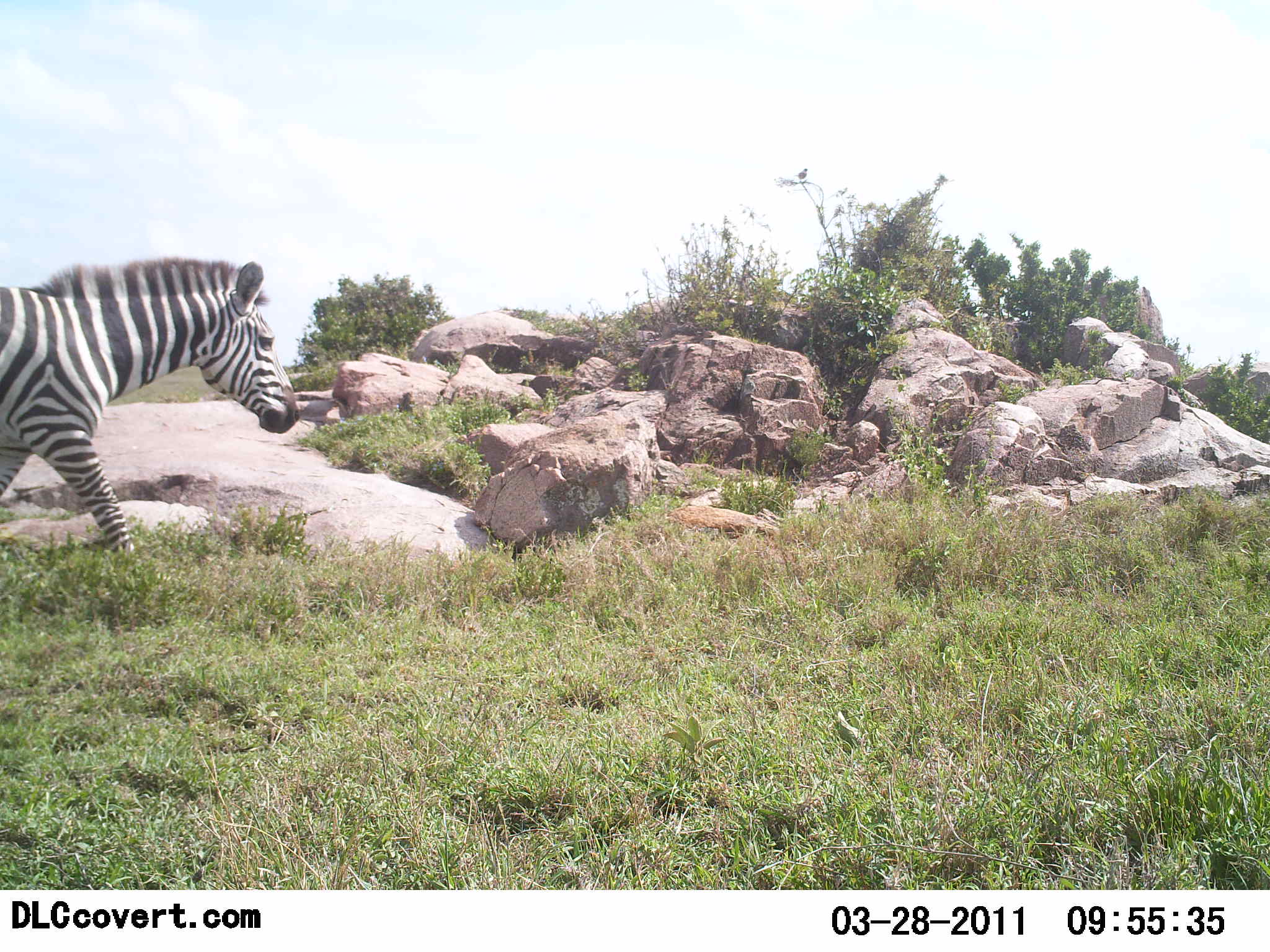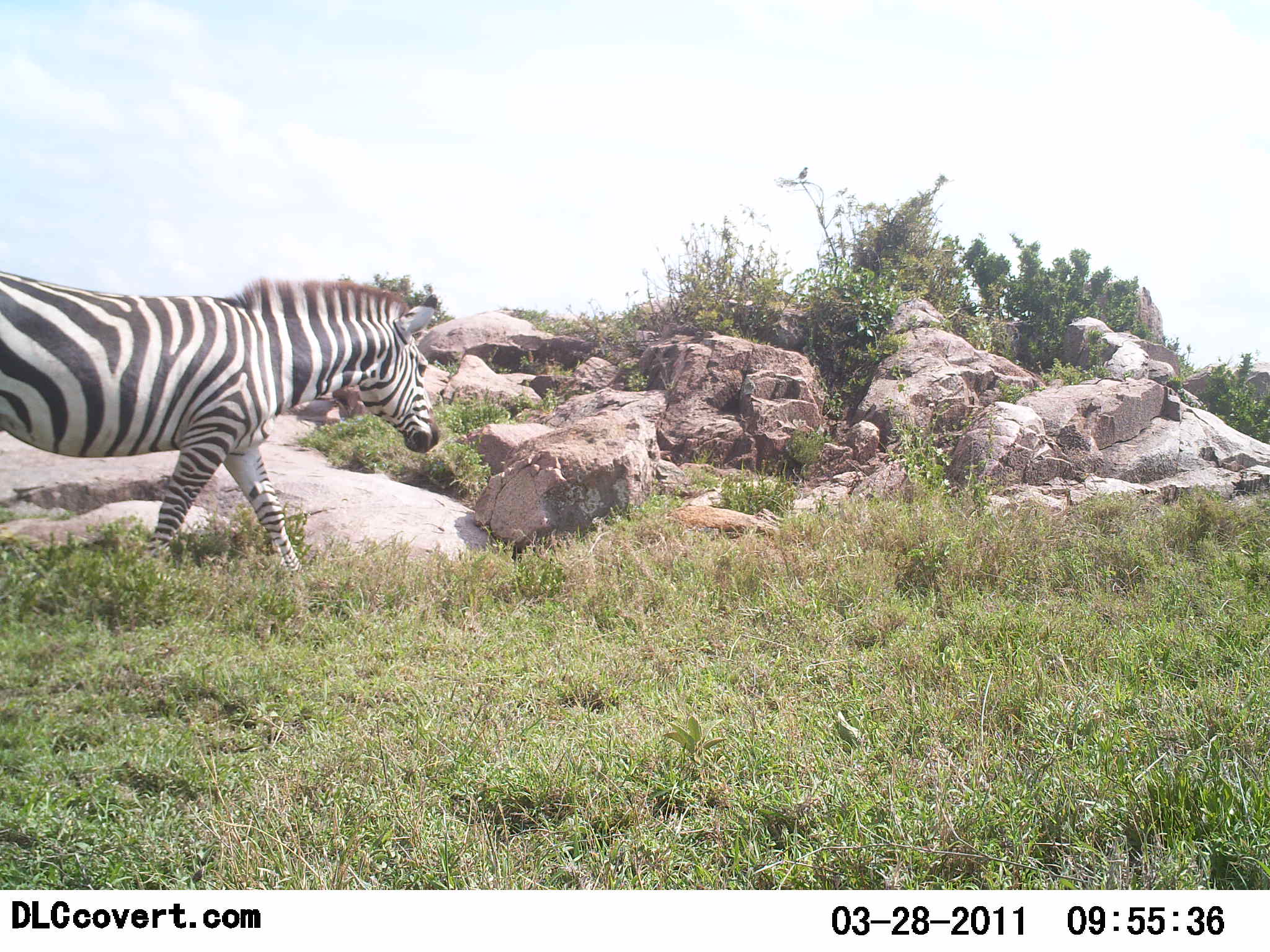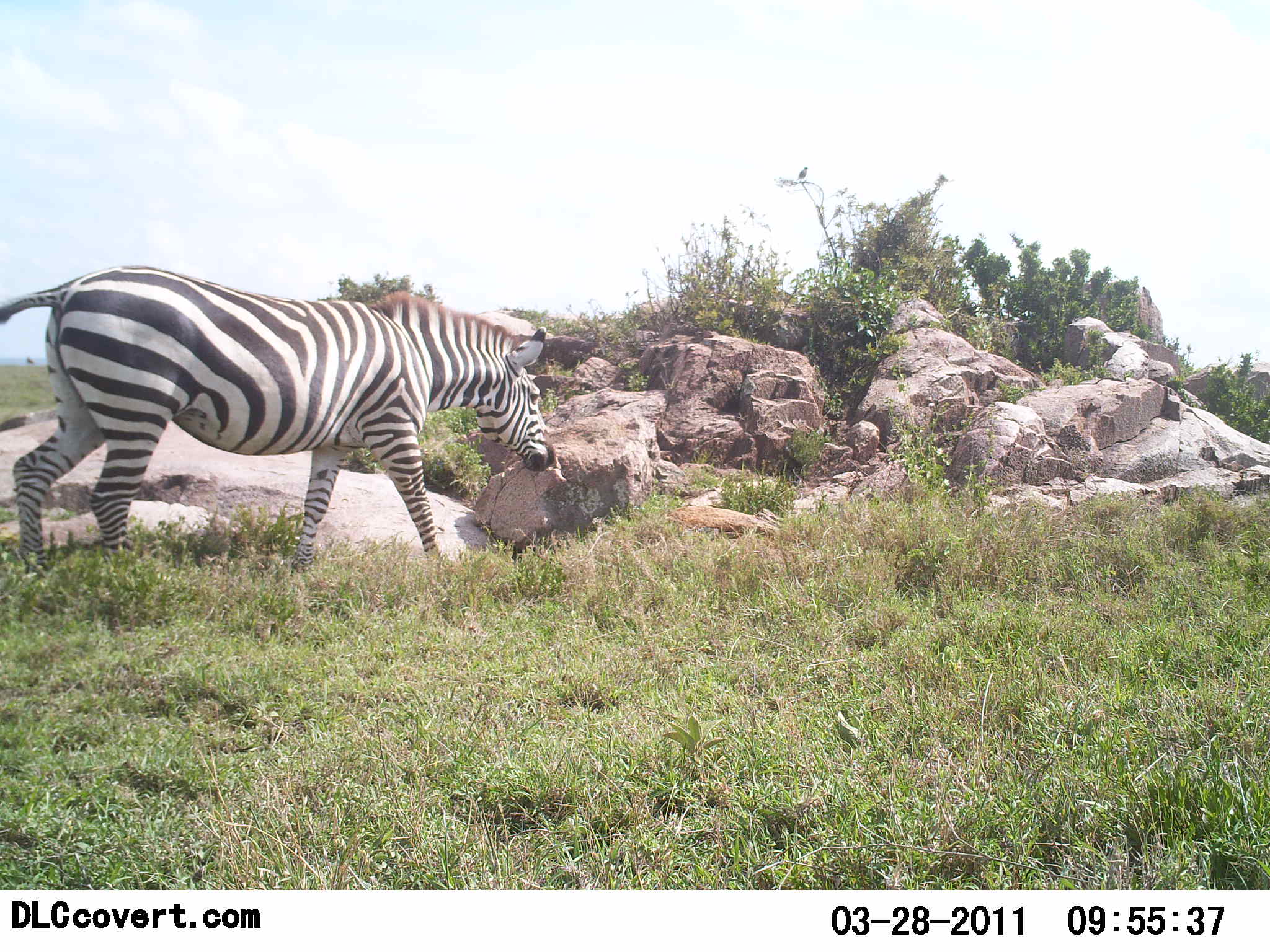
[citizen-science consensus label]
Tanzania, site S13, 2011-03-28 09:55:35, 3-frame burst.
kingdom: Animalia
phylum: Chordata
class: Mammalia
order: Perissodactyla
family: Equidae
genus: Equus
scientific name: Equus quagga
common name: plains zebra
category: zebra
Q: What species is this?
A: Zebra (plains zebra) (Equus quagga).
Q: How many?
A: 1.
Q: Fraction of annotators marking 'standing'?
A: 0%.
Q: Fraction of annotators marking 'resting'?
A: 0%.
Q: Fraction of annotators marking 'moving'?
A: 100%.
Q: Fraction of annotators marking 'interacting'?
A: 0%.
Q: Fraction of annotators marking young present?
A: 0%.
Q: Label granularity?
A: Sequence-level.